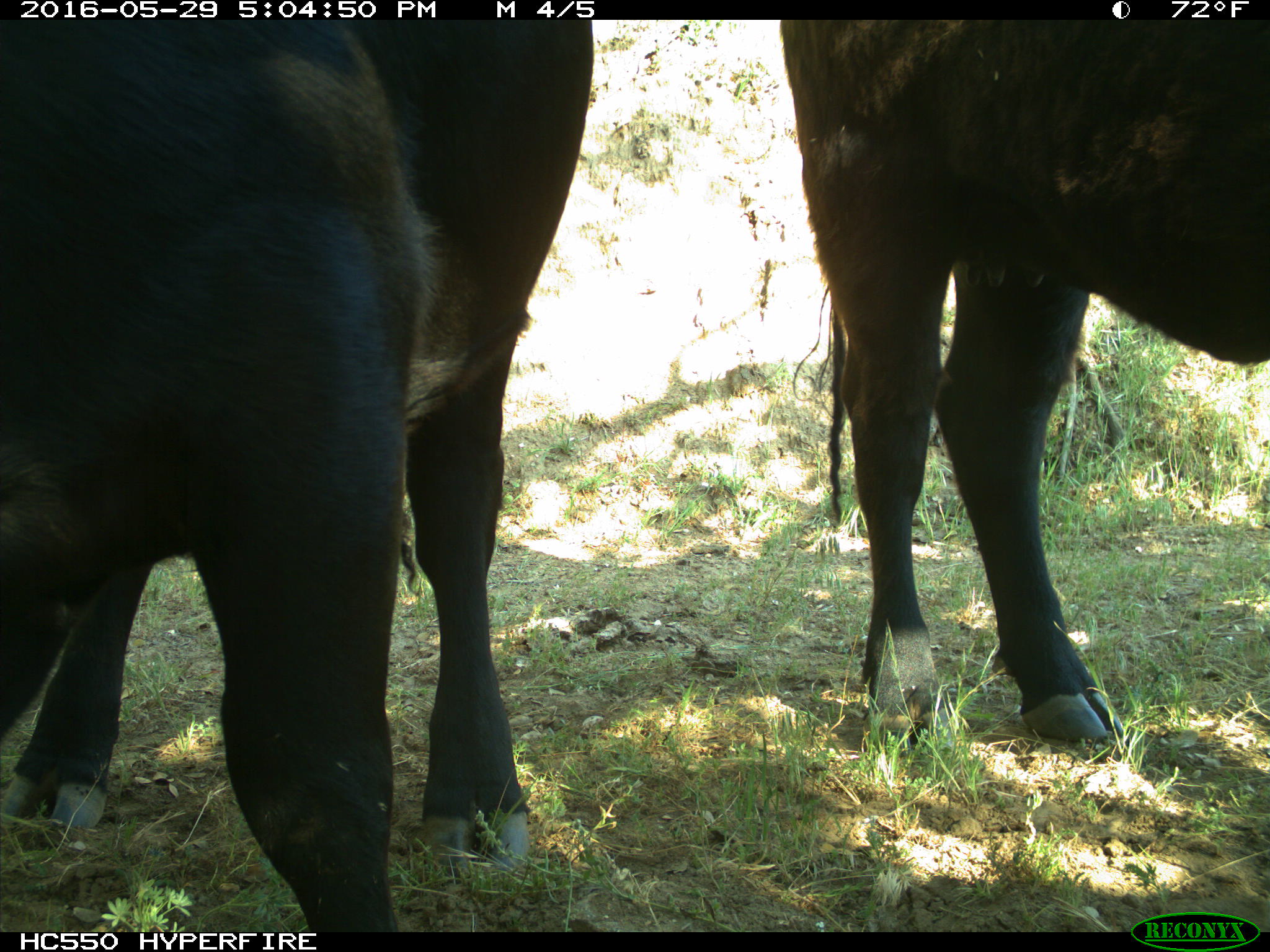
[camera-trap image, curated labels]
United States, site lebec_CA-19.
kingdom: Animalia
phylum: Chordata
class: Mammalia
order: Artiodactyla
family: Bovidae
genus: Bos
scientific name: Bos taurus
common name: domestic cow